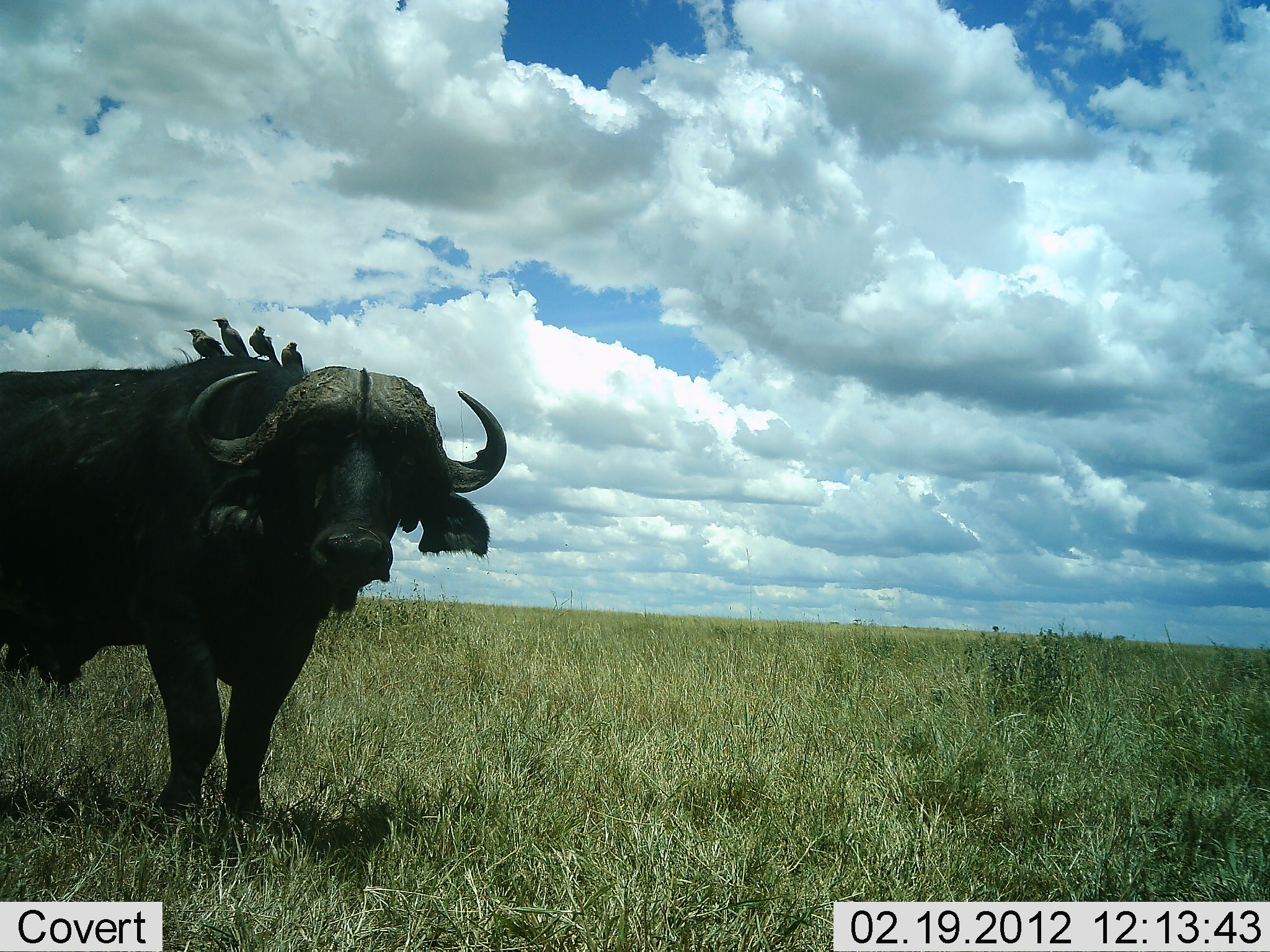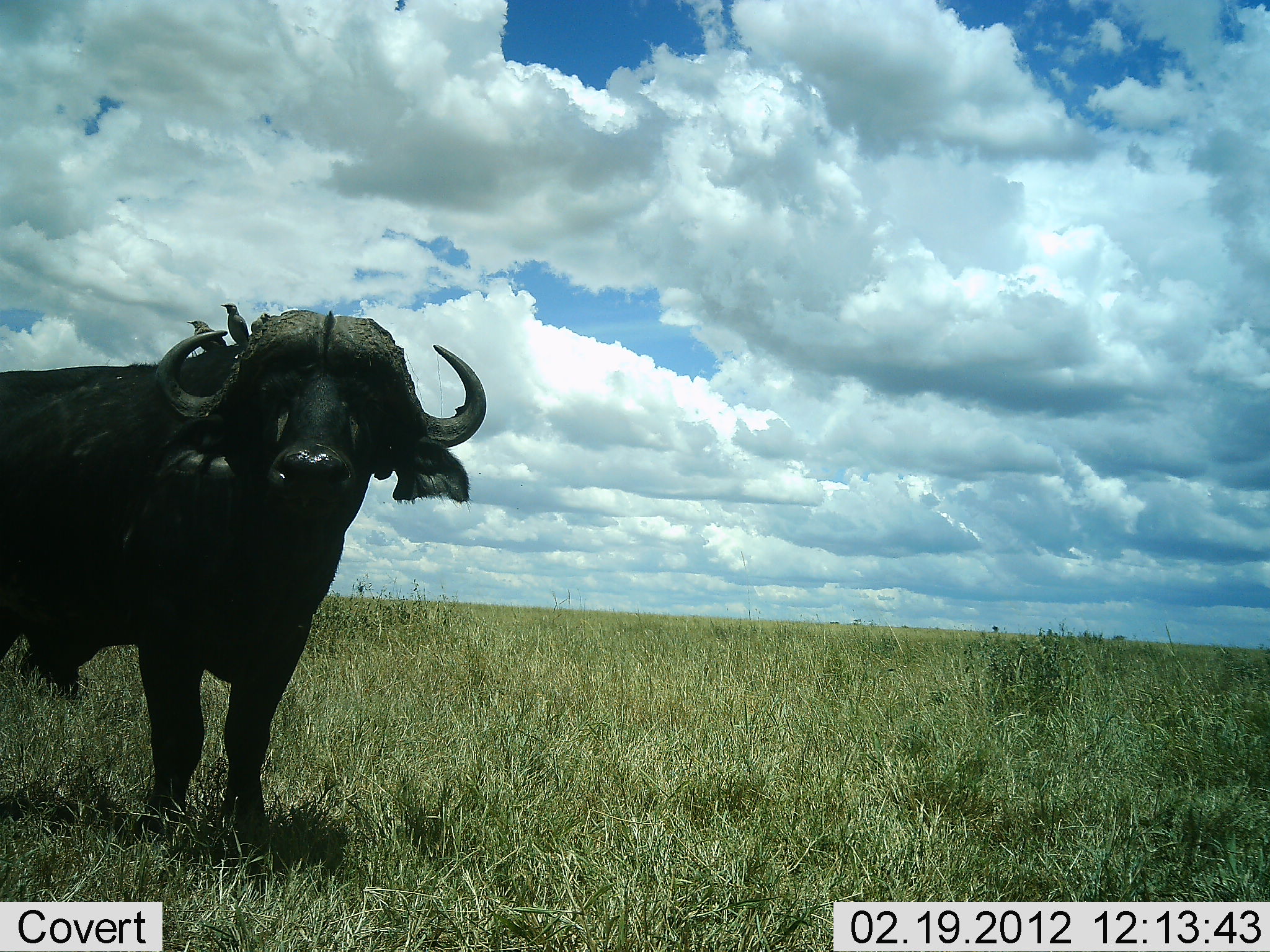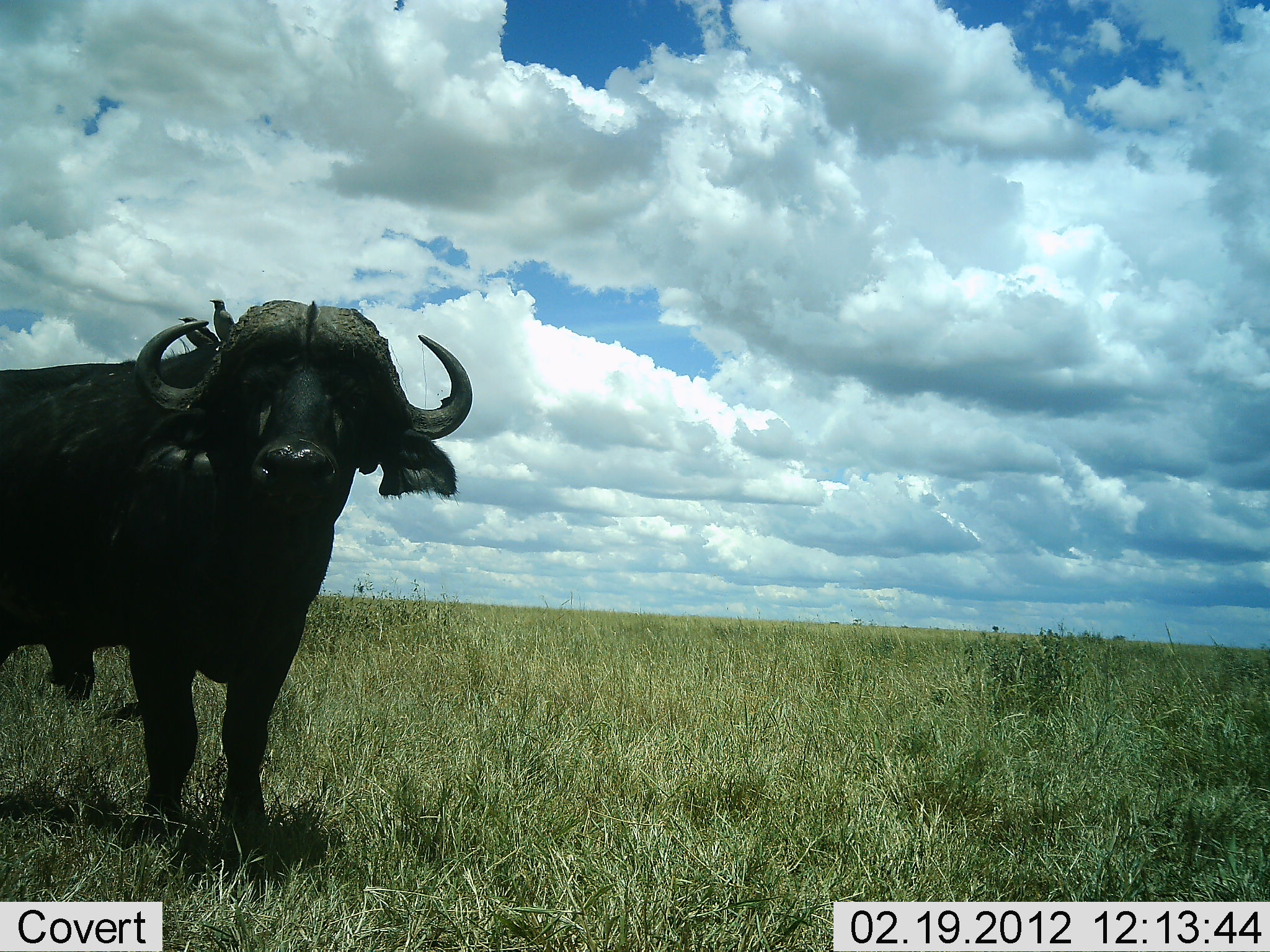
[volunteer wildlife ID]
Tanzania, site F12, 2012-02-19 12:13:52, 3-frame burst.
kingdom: Animalia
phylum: Chordata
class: Mammalia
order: Artiodactyla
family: Bovidae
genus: Syncerus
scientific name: Syncerus caffer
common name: cape buffalo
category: buffalo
Buffalo (cape buffalo) (Syncerus caffer), count 1. Behavior (volunteer vote fractions): standing 96%, resting 0%, moving 9%, interacting 0%. Young present (vote fraction): 0%. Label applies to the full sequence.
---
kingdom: Animalia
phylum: Chordata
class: Aves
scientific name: Aves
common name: bird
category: otherbird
Otherbird (bird) (Aves), count 4. Behavior (volunteer vote fractions): standing 69%, resting 23%, moving 0%, interacting 15%. Young present (vote fraction): 0%. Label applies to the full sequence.